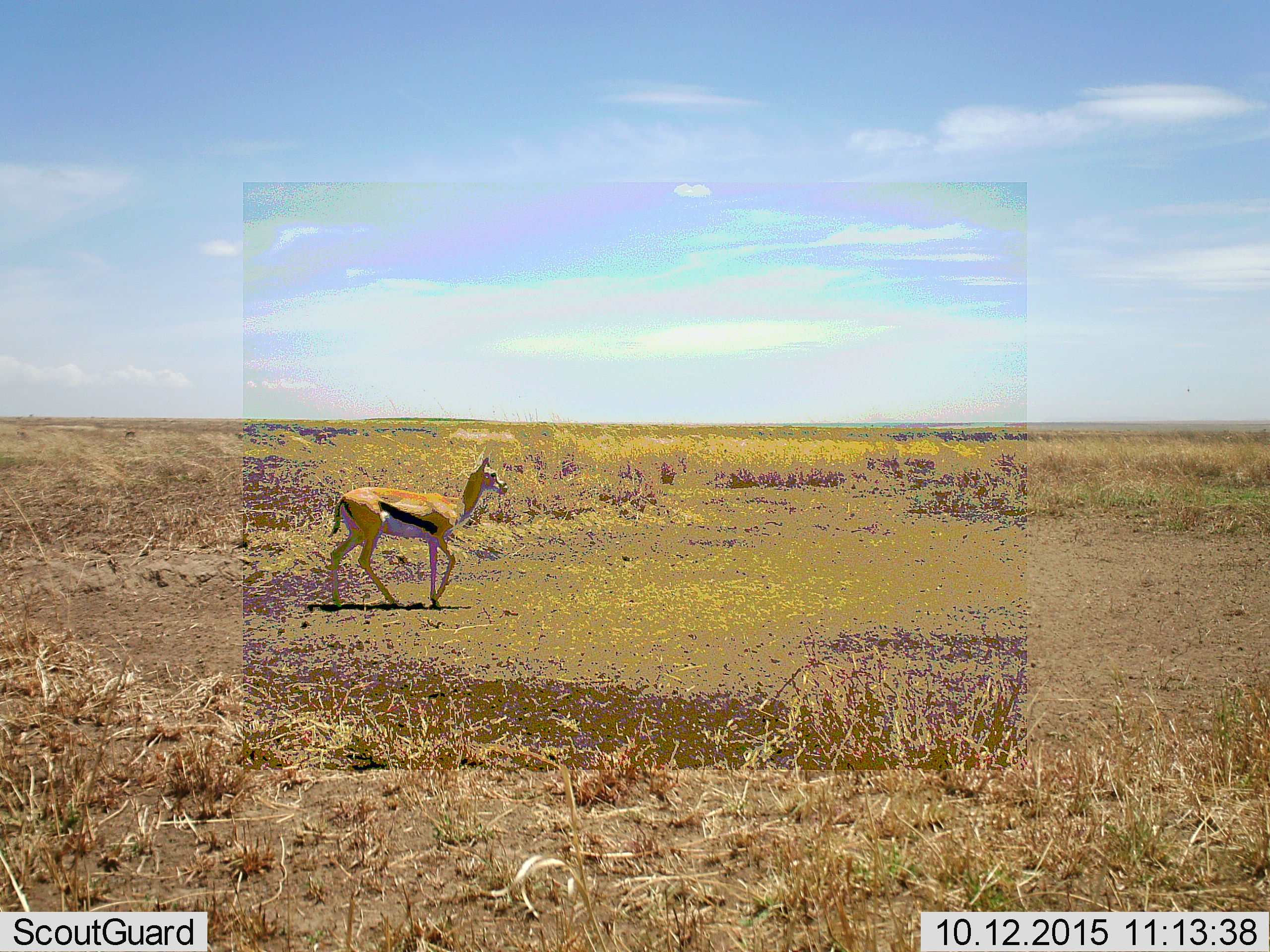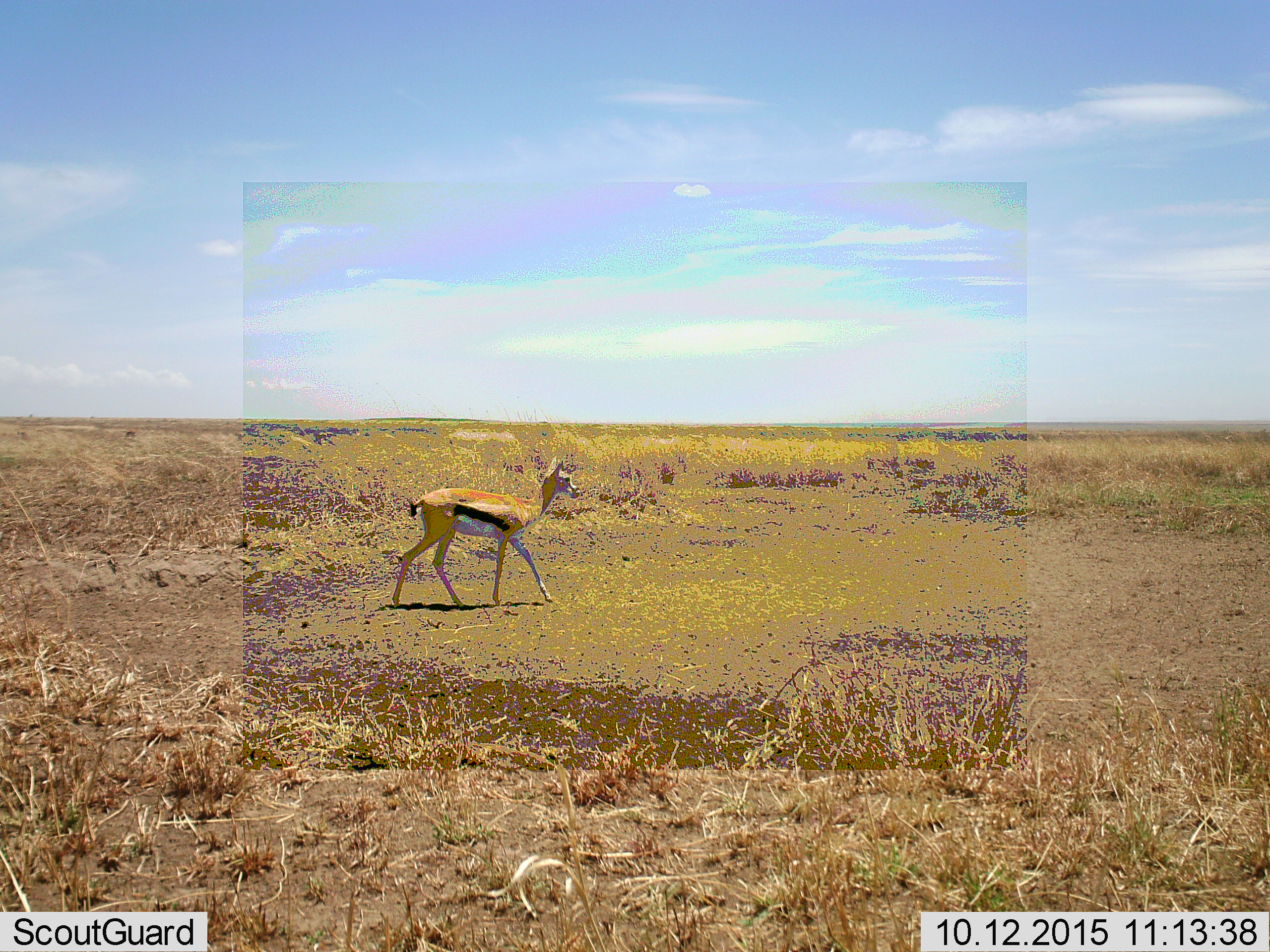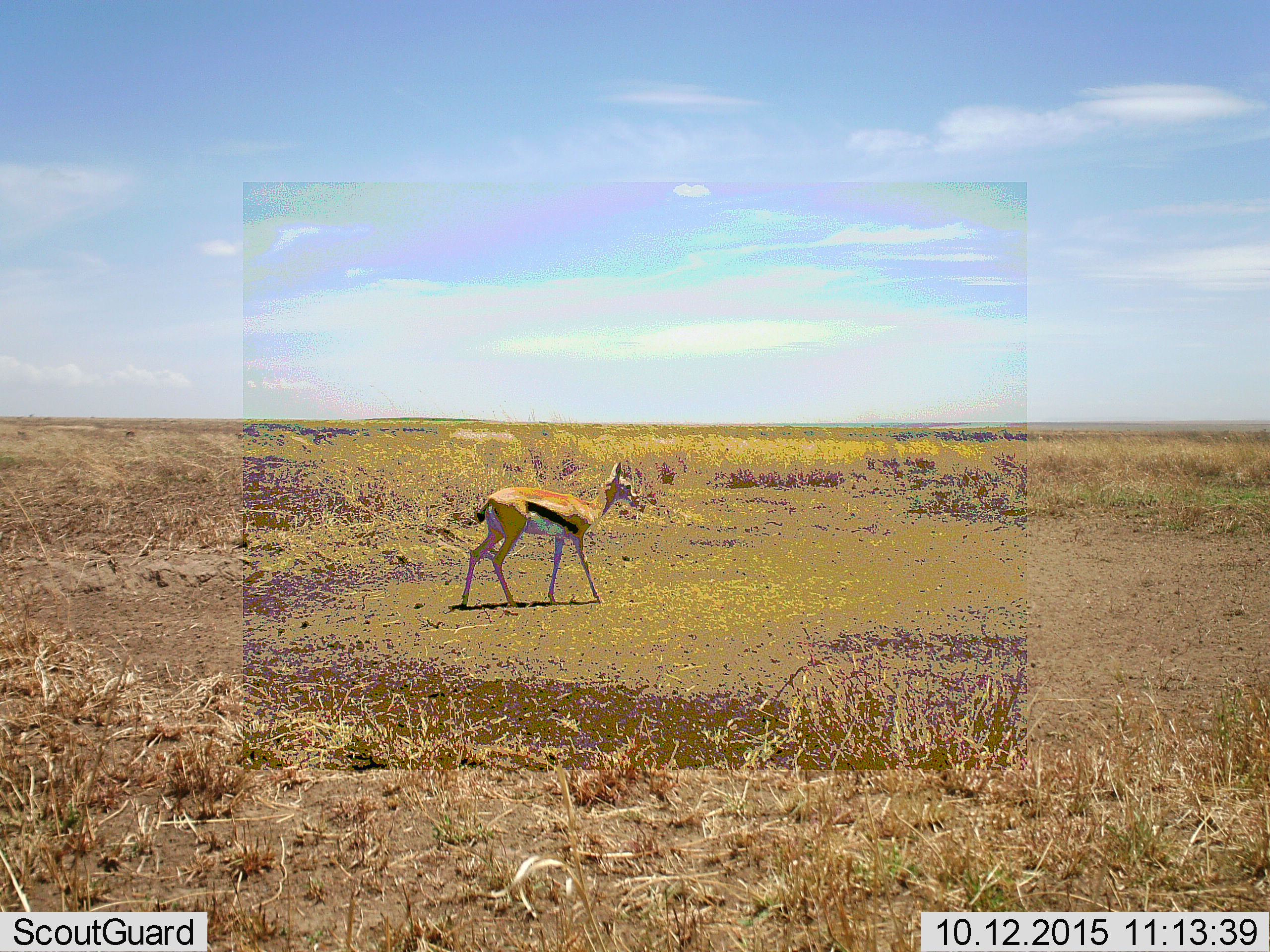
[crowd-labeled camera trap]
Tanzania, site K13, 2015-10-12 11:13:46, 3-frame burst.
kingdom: Animalia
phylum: Chordata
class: Mammalia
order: Artiodactyla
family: Bovidae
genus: Eudorcas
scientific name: Eudorcas thomsonii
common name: thomson's gazelle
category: gazellethomsons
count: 1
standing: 22%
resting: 0%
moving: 89%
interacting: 0%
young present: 22%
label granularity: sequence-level